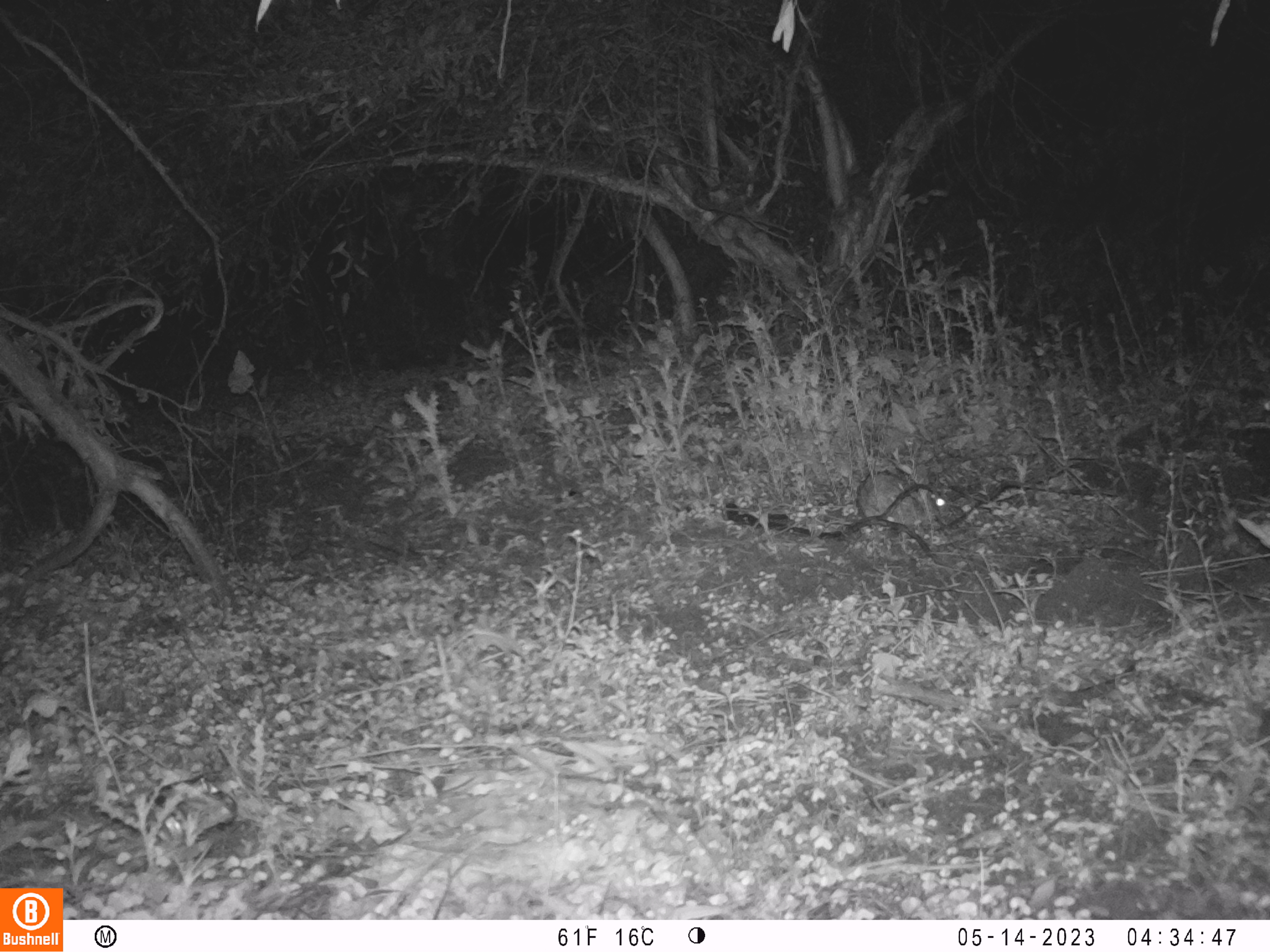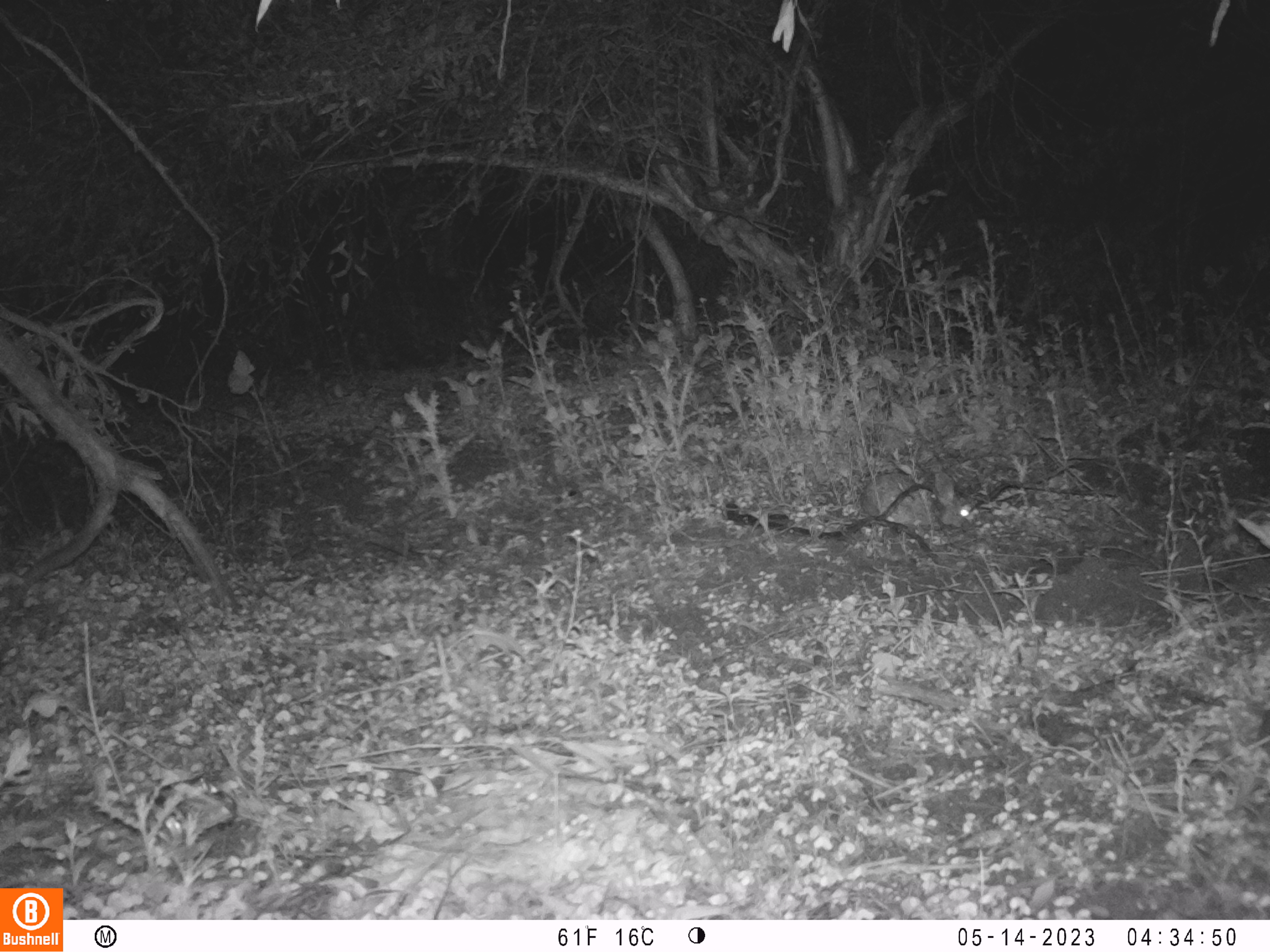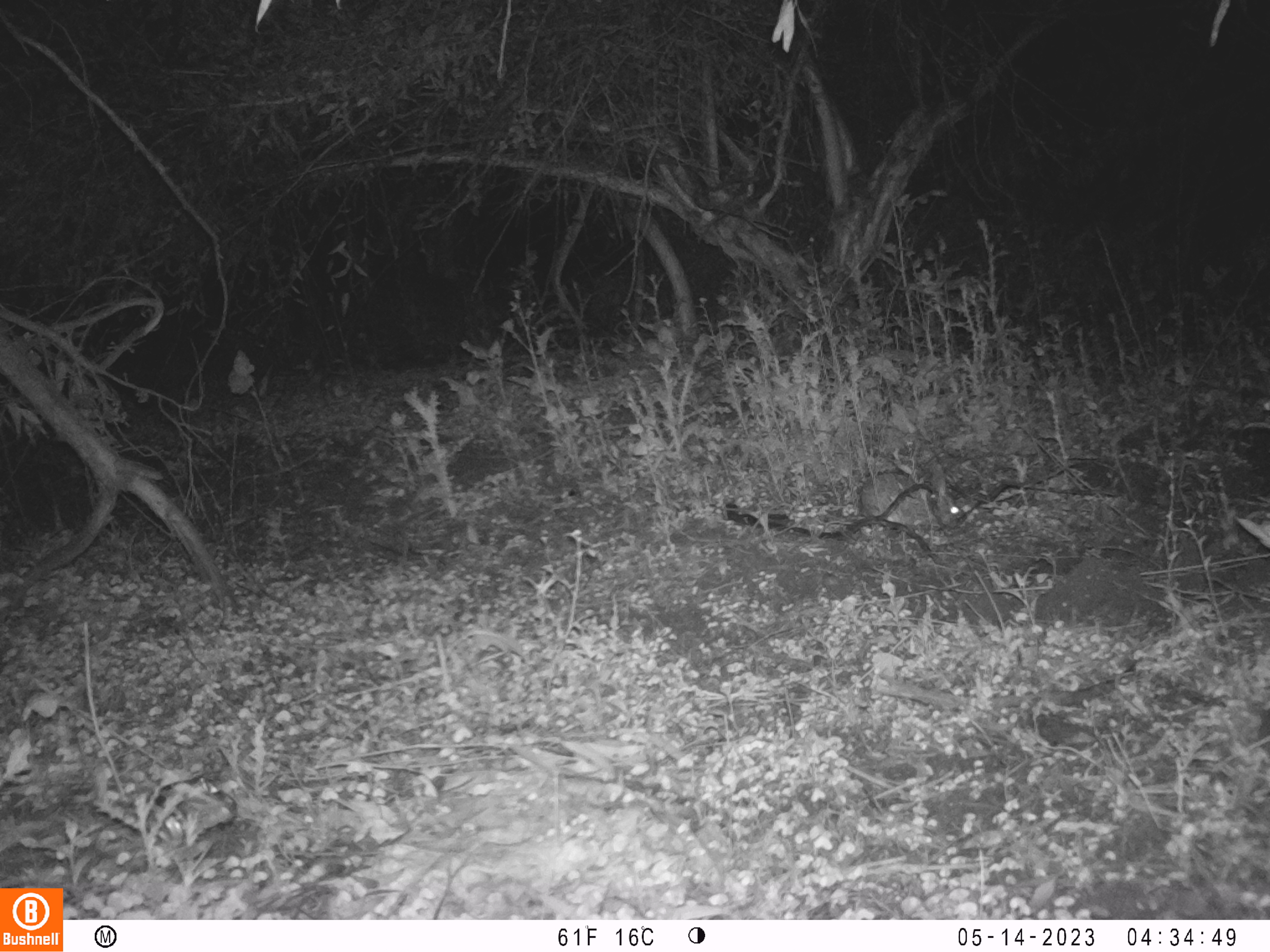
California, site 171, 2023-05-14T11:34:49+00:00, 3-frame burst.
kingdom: Animalia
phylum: Chordata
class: Mammalia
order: Lagomorpha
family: Leporidae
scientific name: Leporidae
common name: rabbit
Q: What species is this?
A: Rabbit (Leporidae).